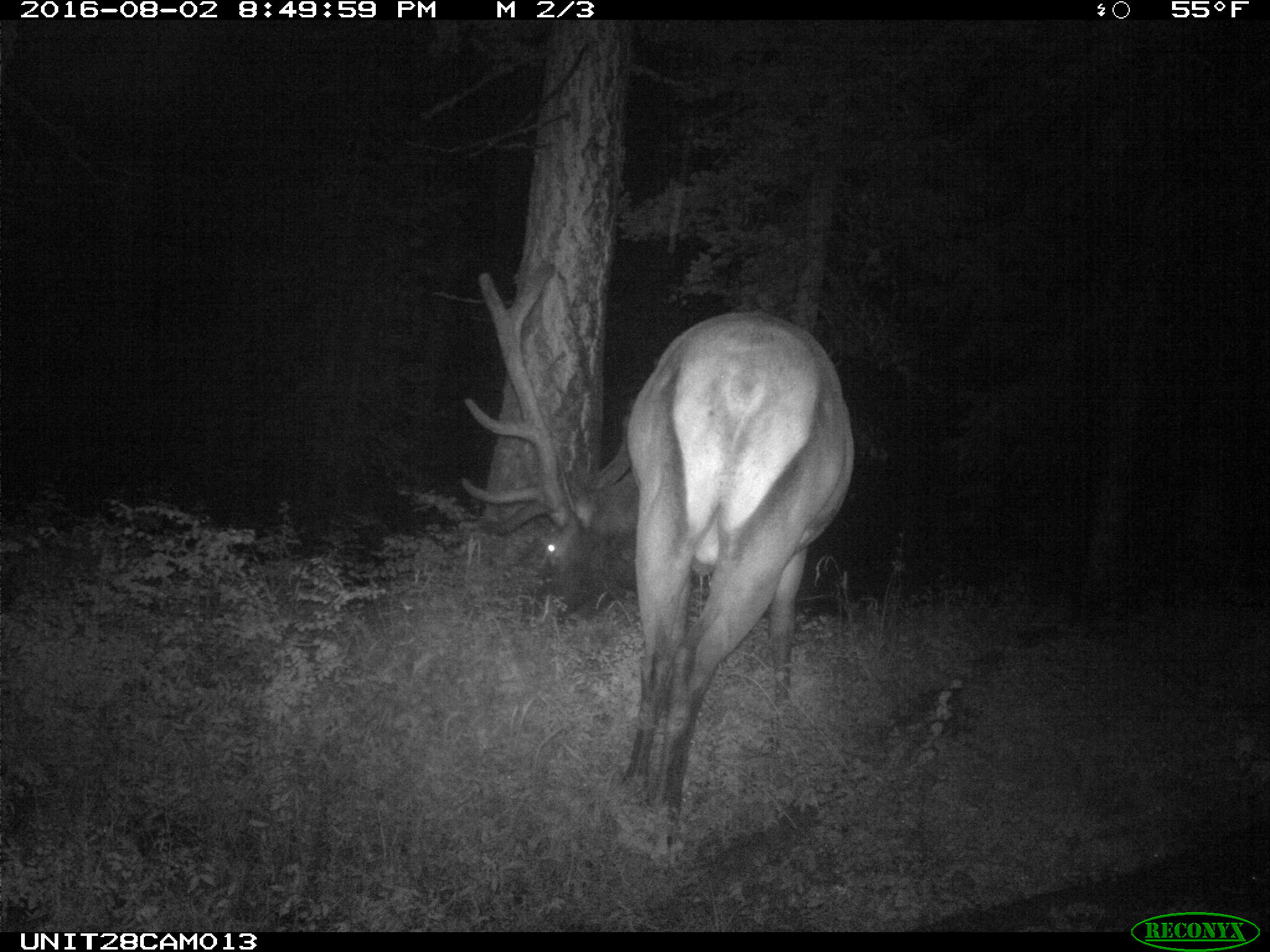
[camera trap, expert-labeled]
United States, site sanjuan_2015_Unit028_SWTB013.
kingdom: Animalia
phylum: Chordata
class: Mammalia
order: Artiodactyla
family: Cervidae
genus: Cervus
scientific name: Cervus elaphus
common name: red deer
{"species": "Cervus elaphus (red deer)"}